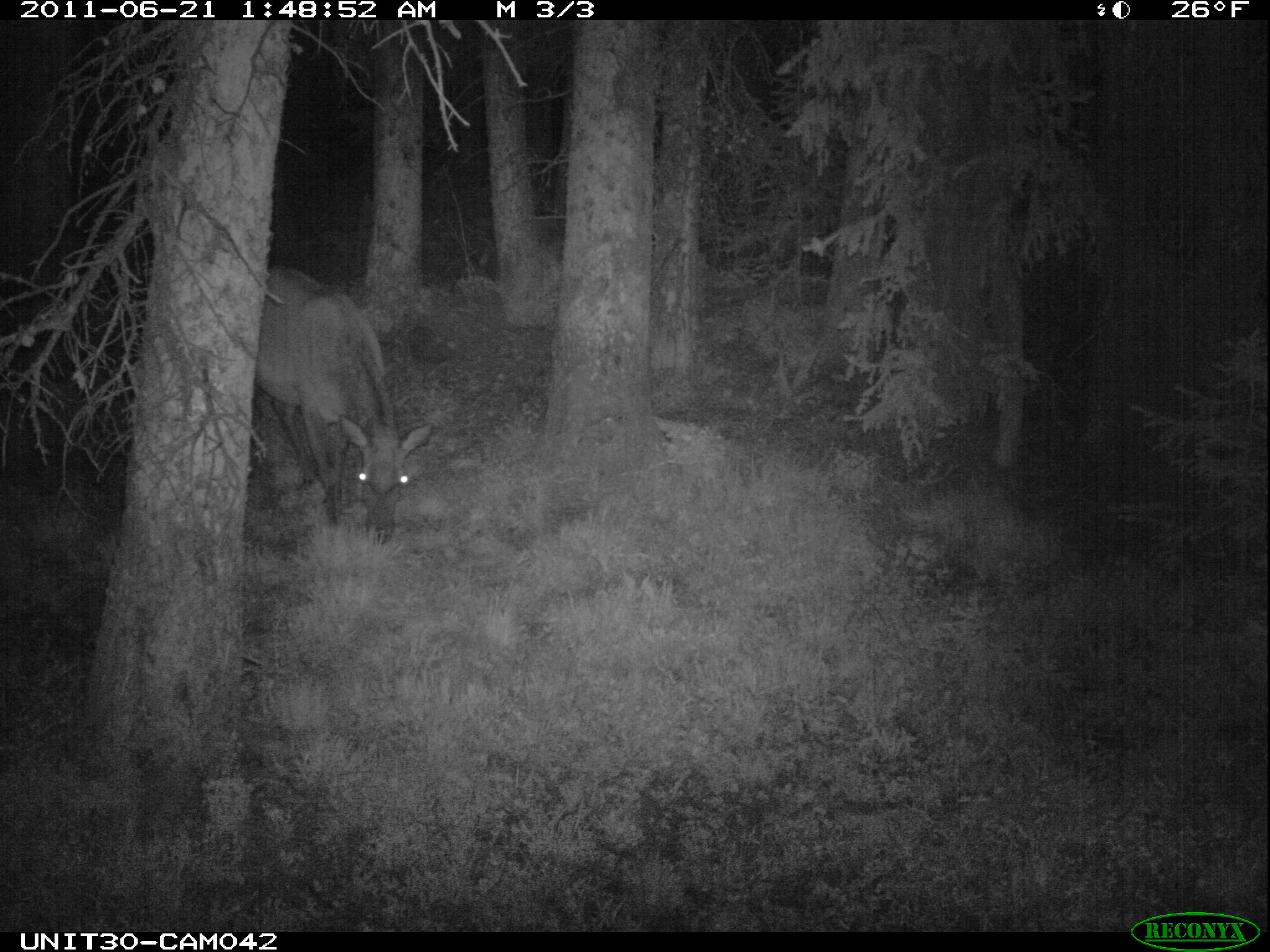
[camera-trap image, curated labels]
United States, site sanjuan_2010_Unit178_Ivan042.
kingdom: Animalia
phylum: Chordata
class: Mammalia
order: Artiodactyla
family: Cervidae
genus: Cervus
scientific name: Cervus elaphus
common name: red deer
Cervus elaphus (red deer).